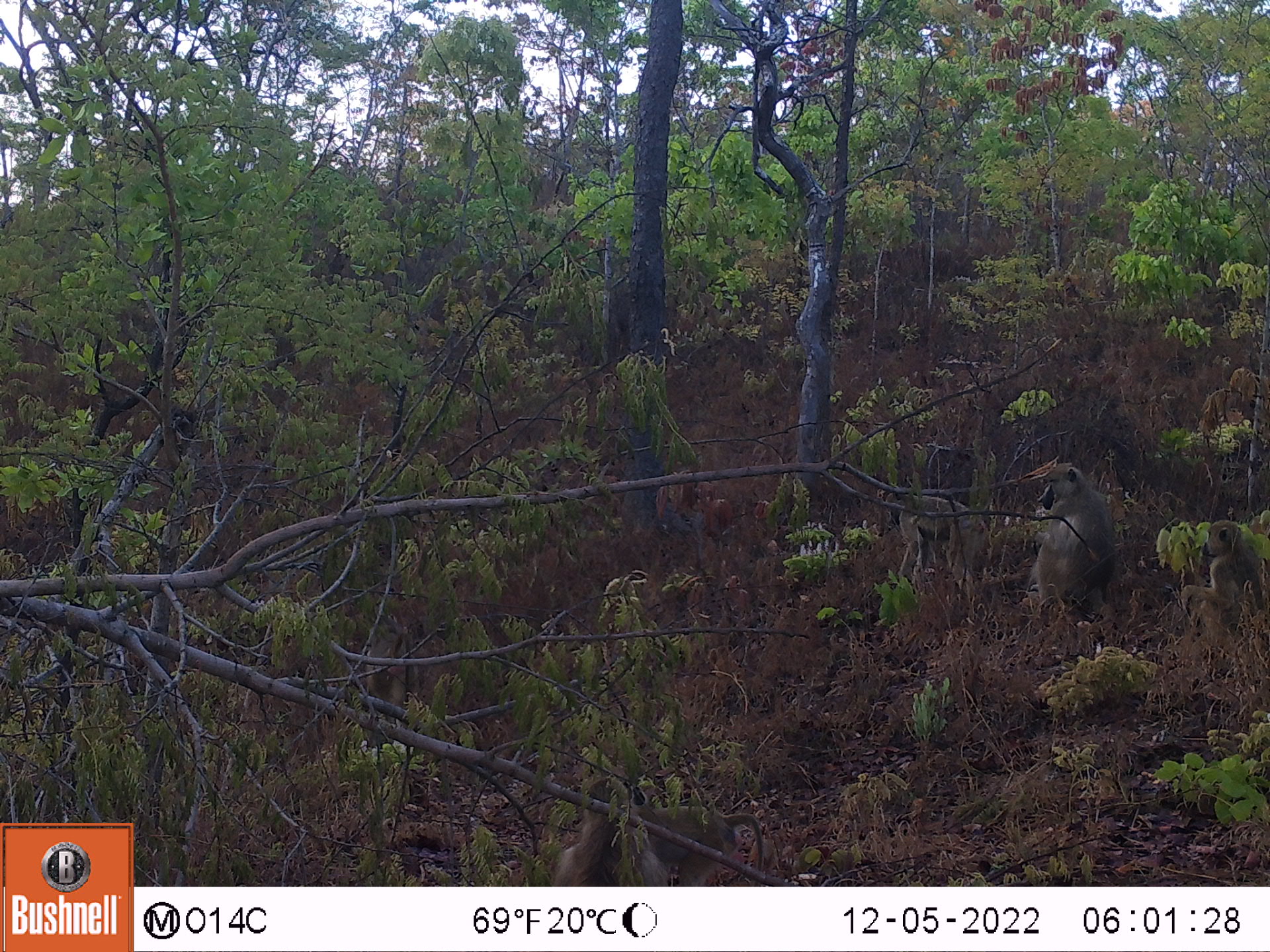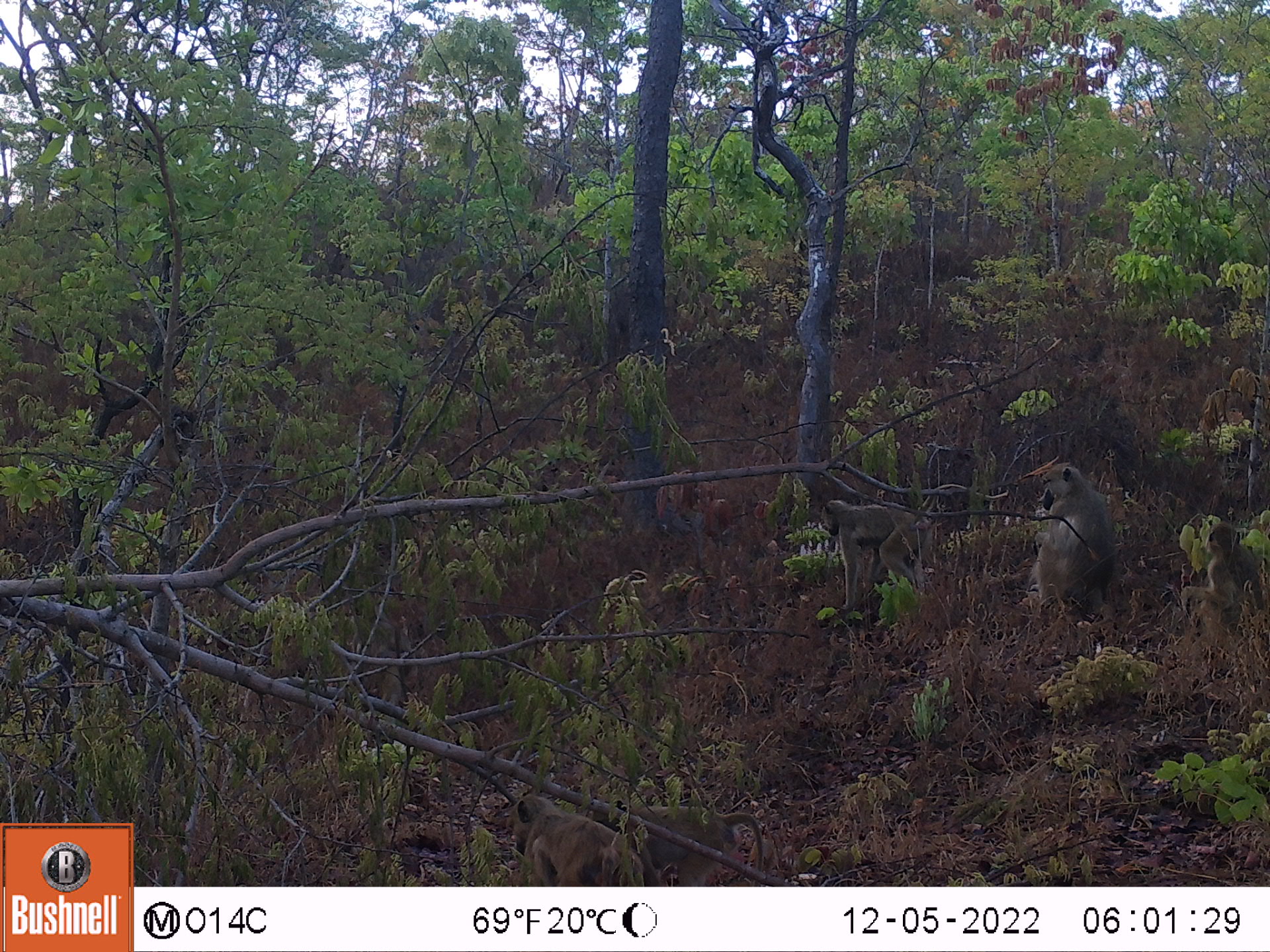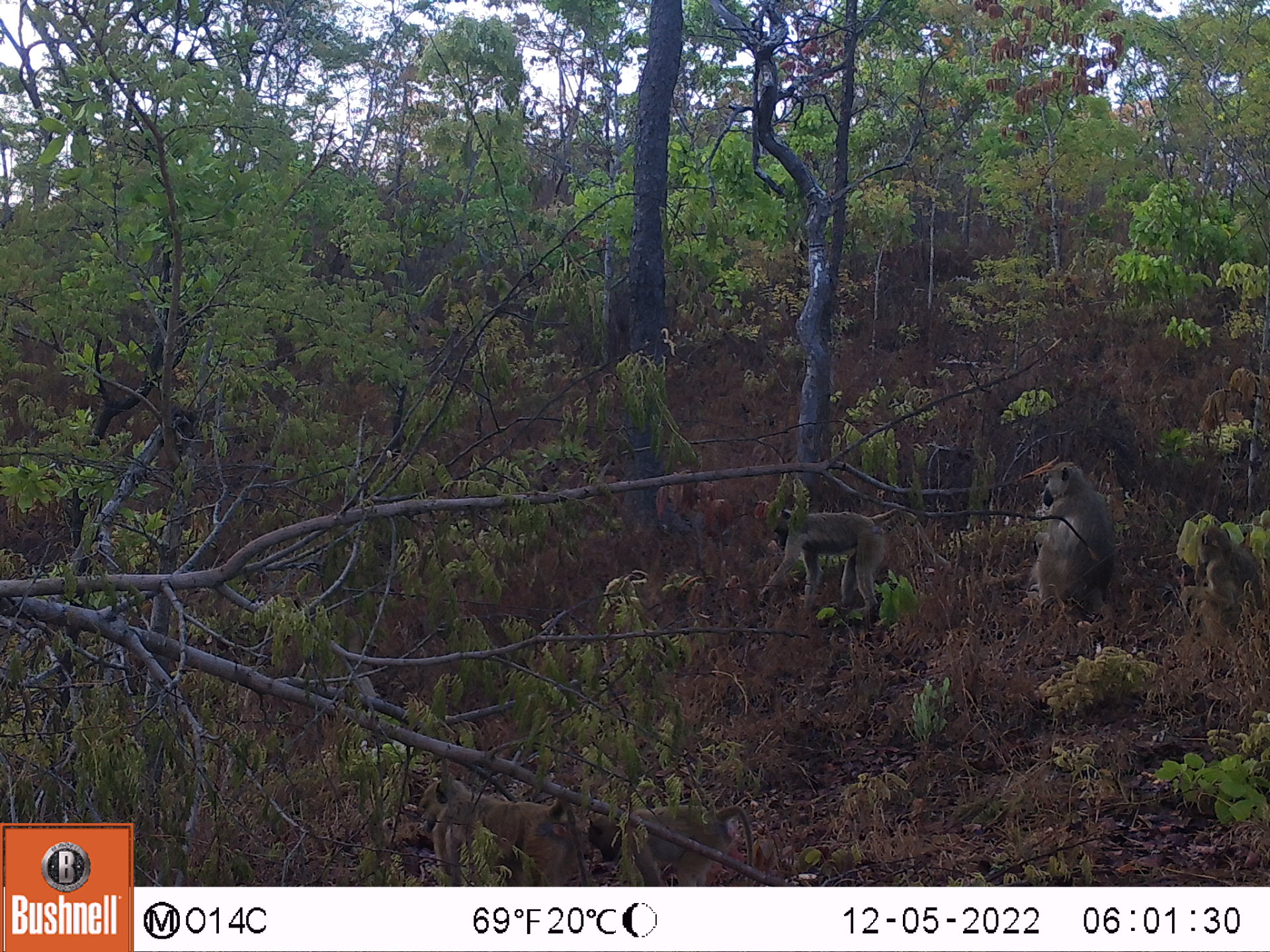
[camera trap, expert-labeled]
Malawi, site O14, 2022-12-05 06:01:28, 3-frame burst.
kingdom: Animalia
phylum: Chordata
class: Mammalia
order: Primates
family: Cercopithecidae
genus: Papio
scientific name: Papio cynocephalus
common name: yellow baboon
Yellow baboon (Papio cynocephalus), count 5.